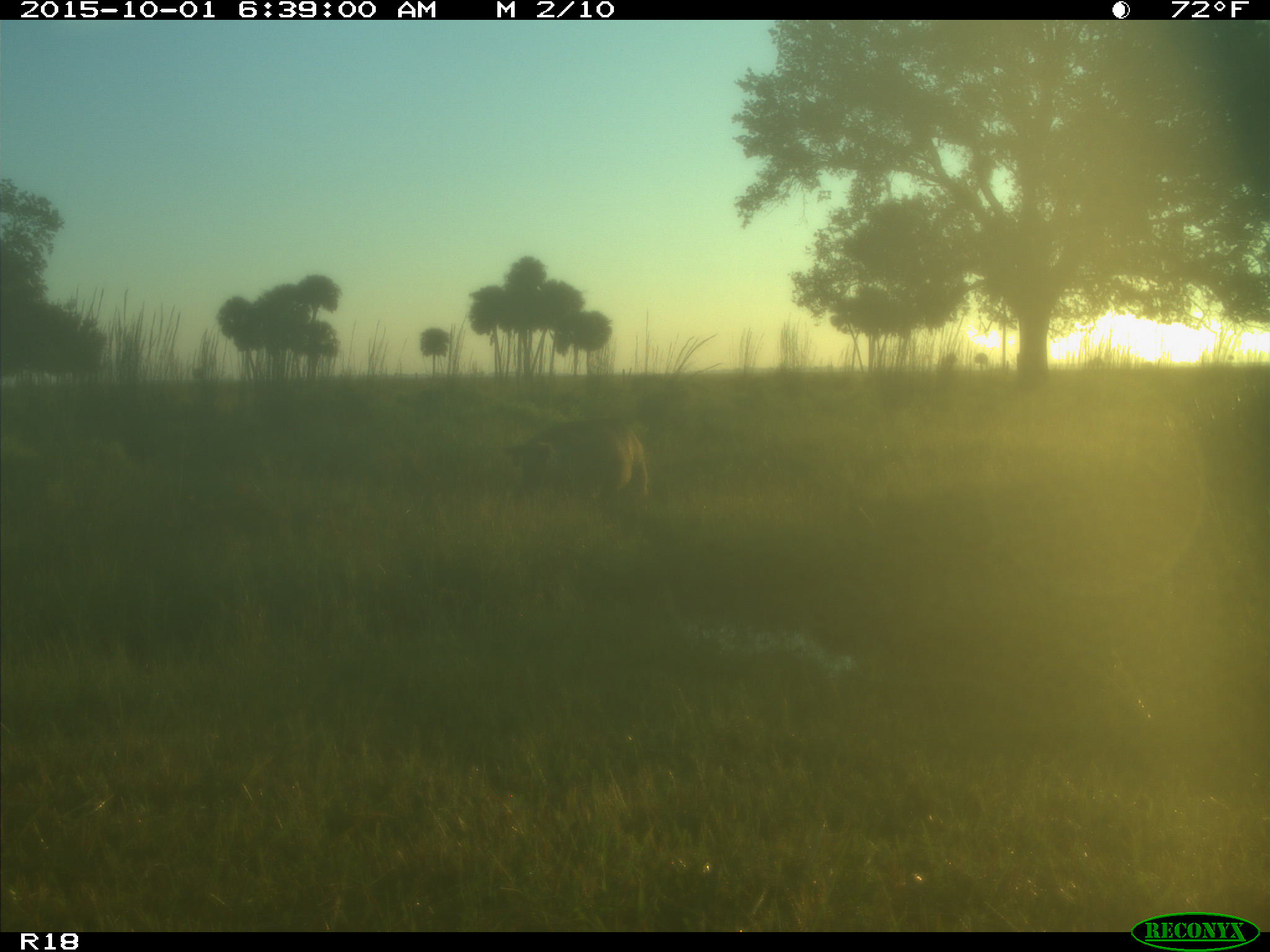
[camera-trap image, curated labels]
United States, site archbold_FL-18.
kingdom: Animalia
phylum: Chordata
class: Mammalia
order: Artiodactyla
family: Suidae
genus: Sus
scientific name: Sus scrofa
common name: wild boar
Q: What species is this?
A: Sus scrofa (wild boar).